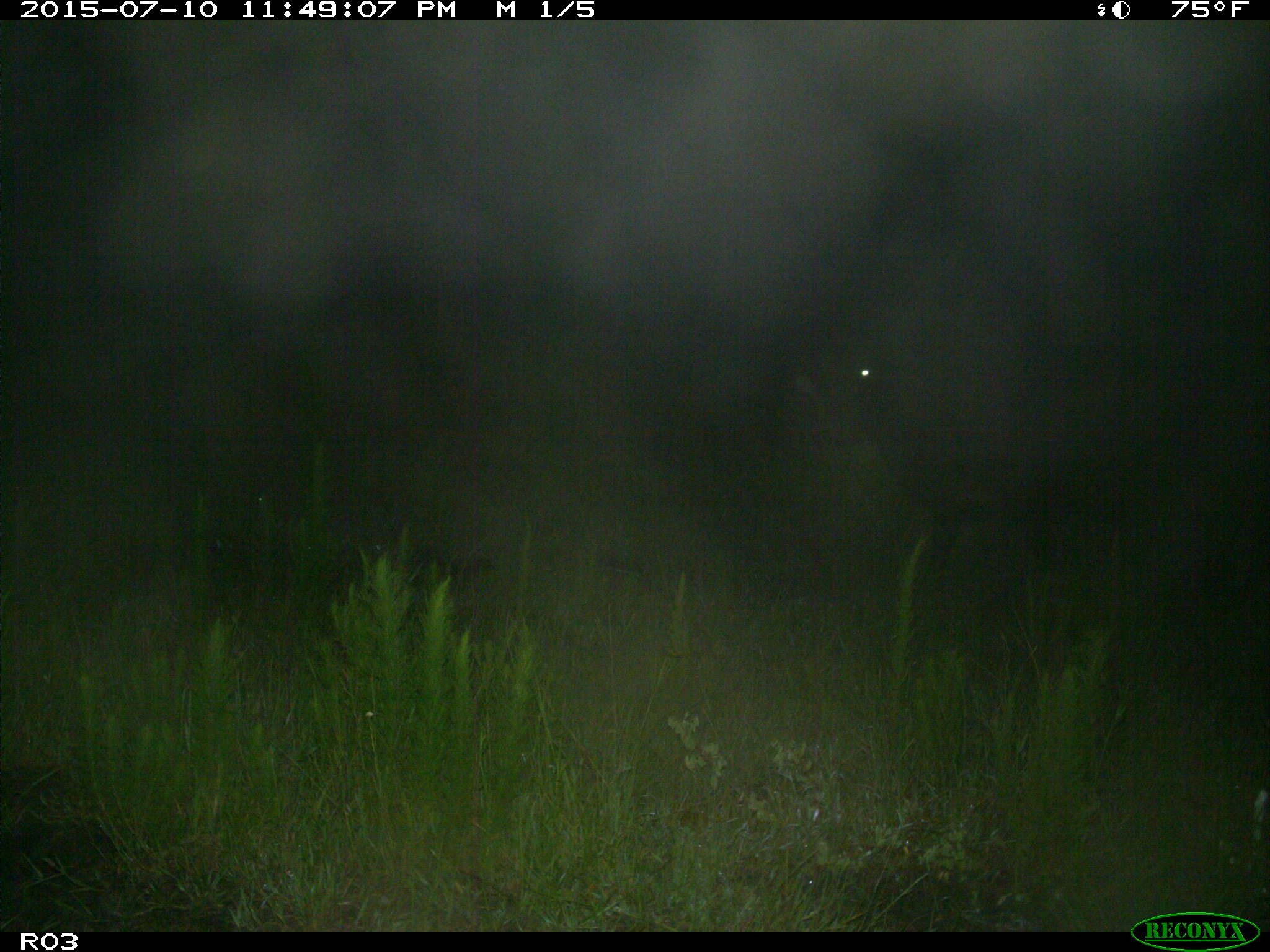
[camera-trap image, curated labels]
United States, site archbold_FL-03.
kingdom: Animalia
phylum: Chordata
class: Mammalia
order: Artiodactyla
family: Bovidae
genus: Bos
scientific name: Bos taurus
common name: domestic cow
Bos taurus (domestic cow).